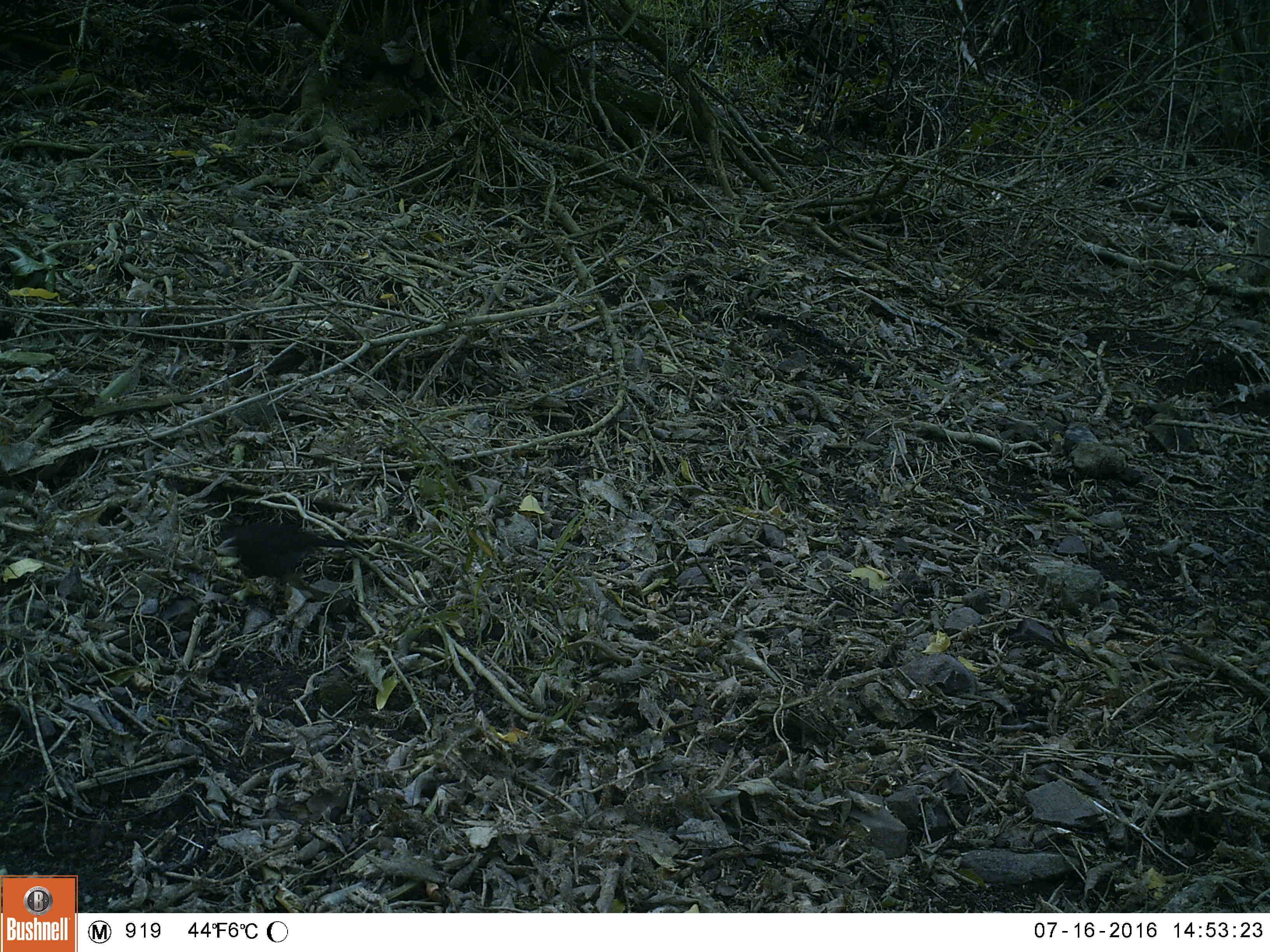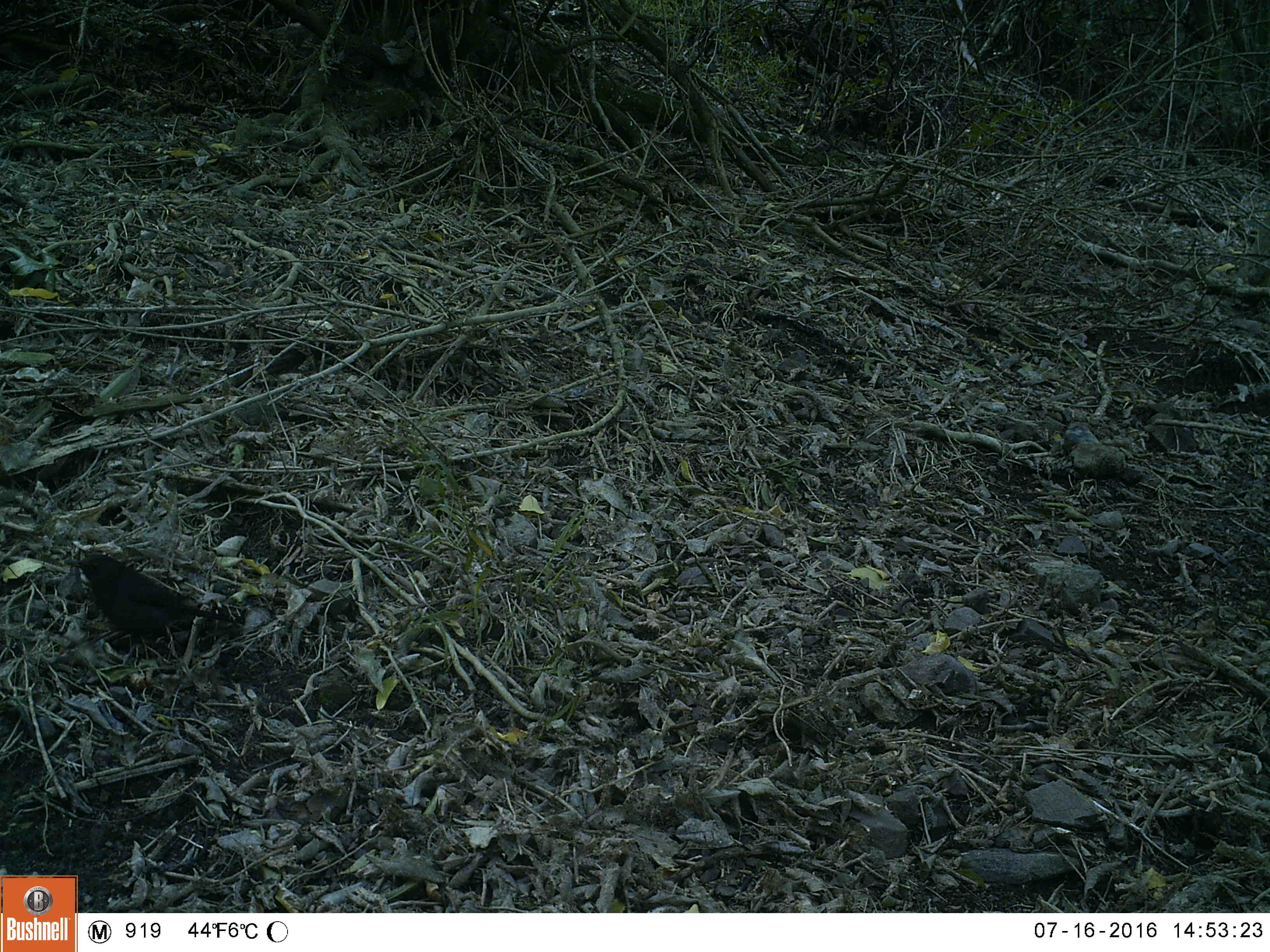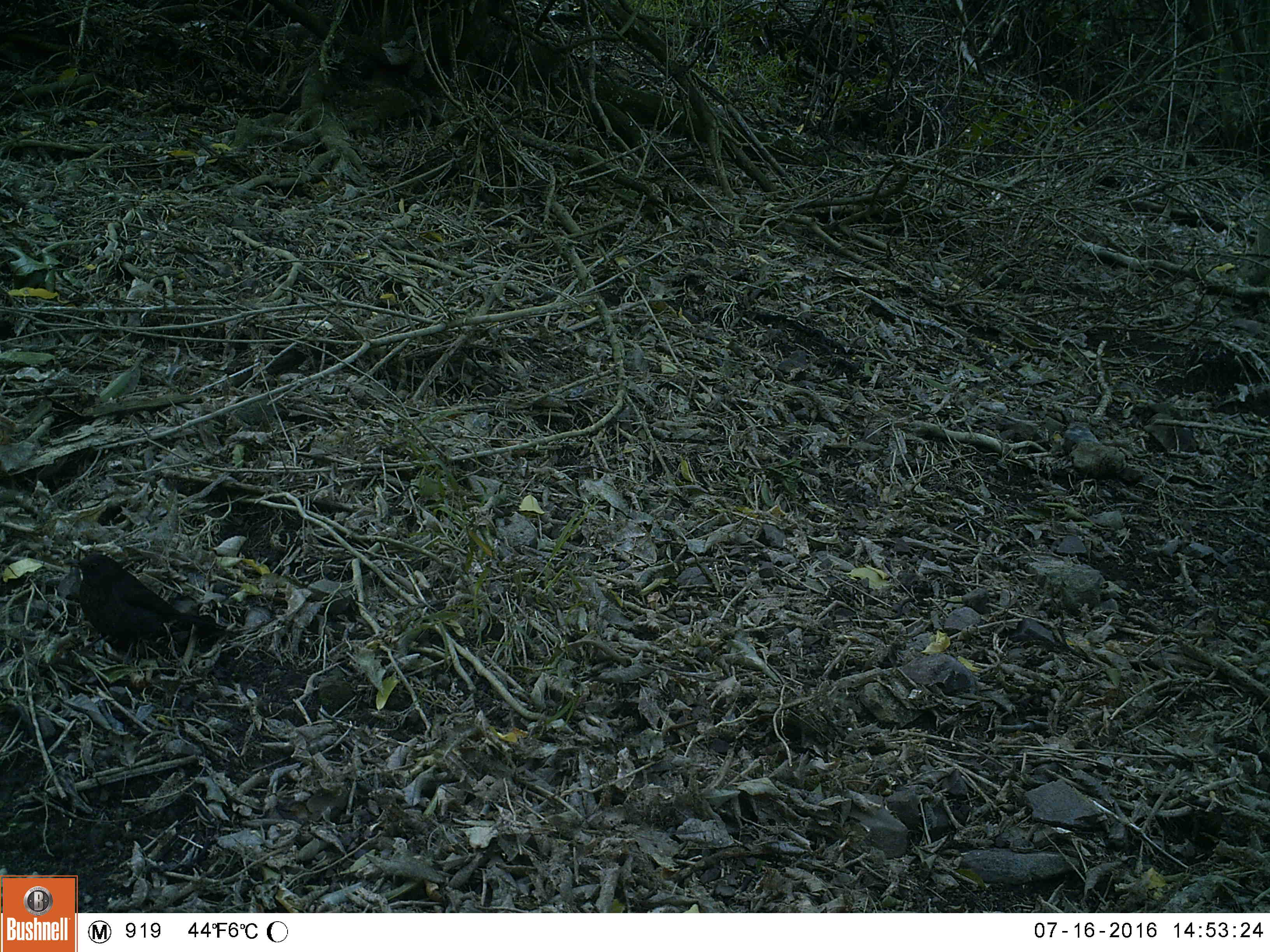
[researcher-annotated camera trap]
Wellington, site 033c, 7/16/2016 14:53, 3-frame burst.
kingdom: Animalia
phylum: Chordata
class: Aves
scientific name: Aves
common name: bird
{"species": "bird (Aves)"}